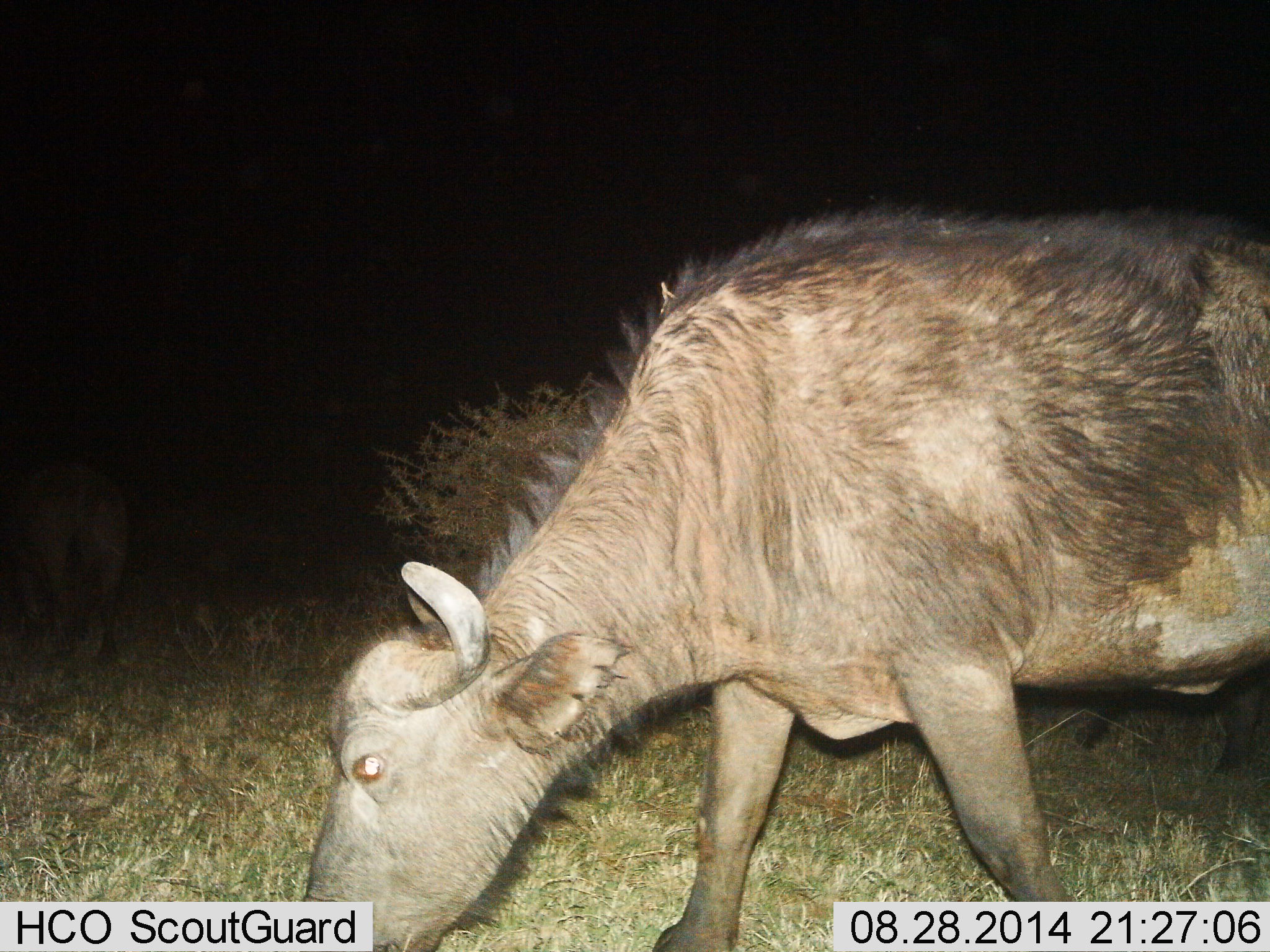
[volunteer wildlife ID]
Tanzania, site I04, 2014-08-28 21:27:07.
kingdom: Animalia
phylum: Chordata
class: Mammalia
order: Artiodactyla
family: Bovidae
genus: Syncerus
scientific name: Syncerus caffer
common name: cape buffalo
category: buffalo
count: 1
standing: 20%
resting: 0%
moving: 20%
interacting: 0%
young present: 0%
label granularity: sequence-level